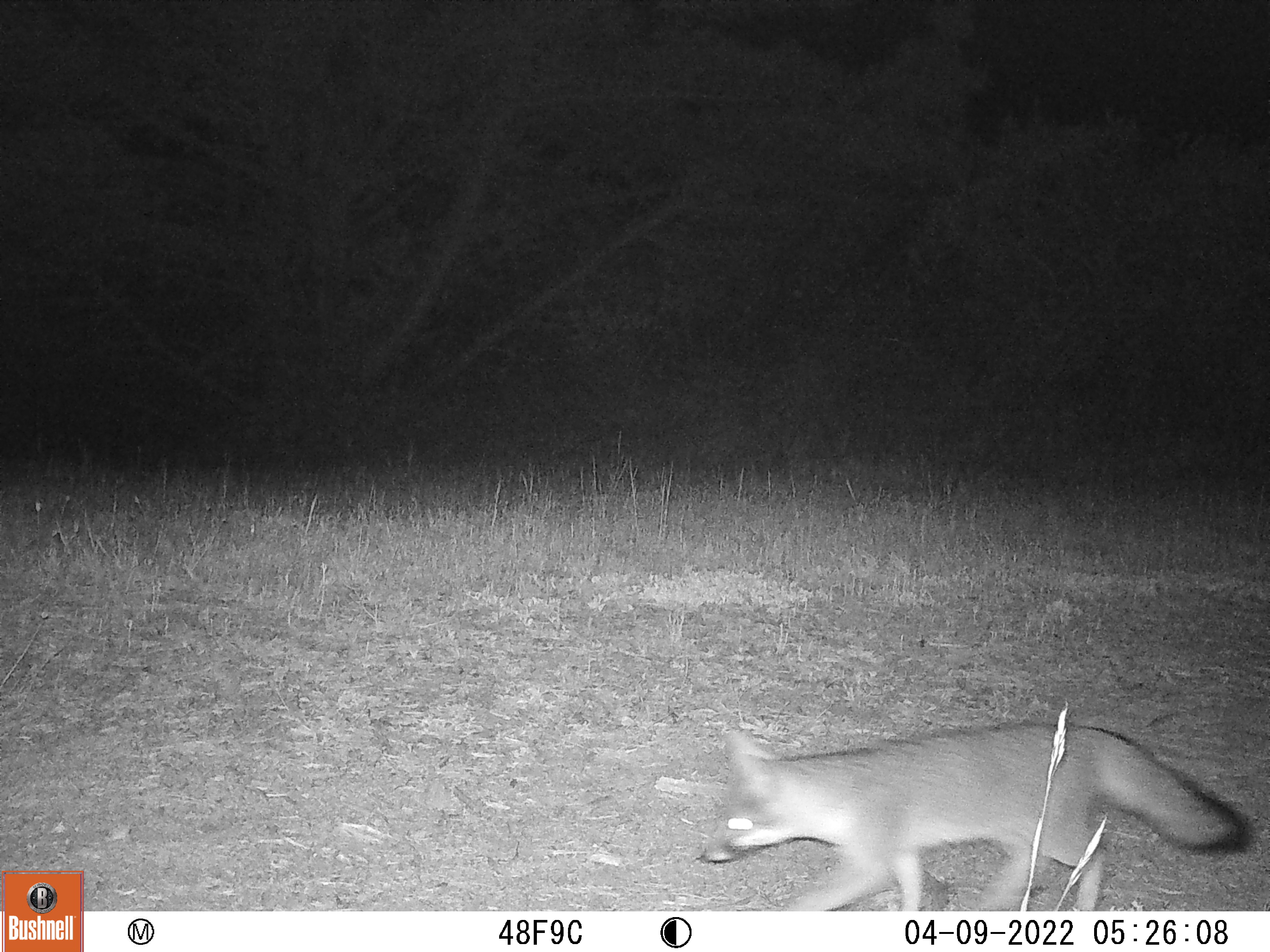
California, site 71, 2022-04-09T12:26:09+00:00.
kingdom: Animalia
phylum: Chordata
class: Mammalia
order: Carnivora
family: Canidae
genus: Urocyon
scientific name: Urocyon cinereoargenteus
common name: gray fox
Gray fox (Urocyon cinereoargenteus).